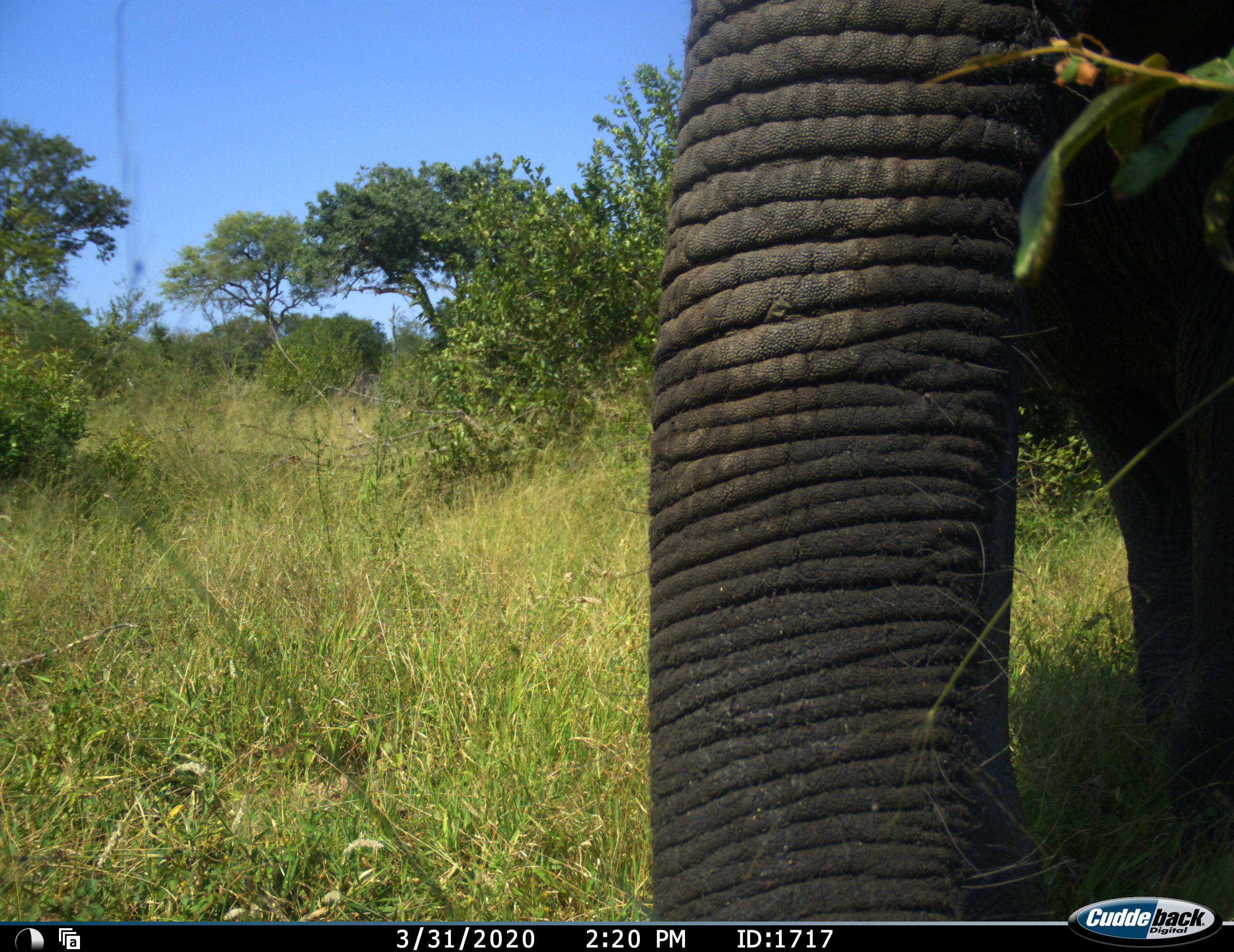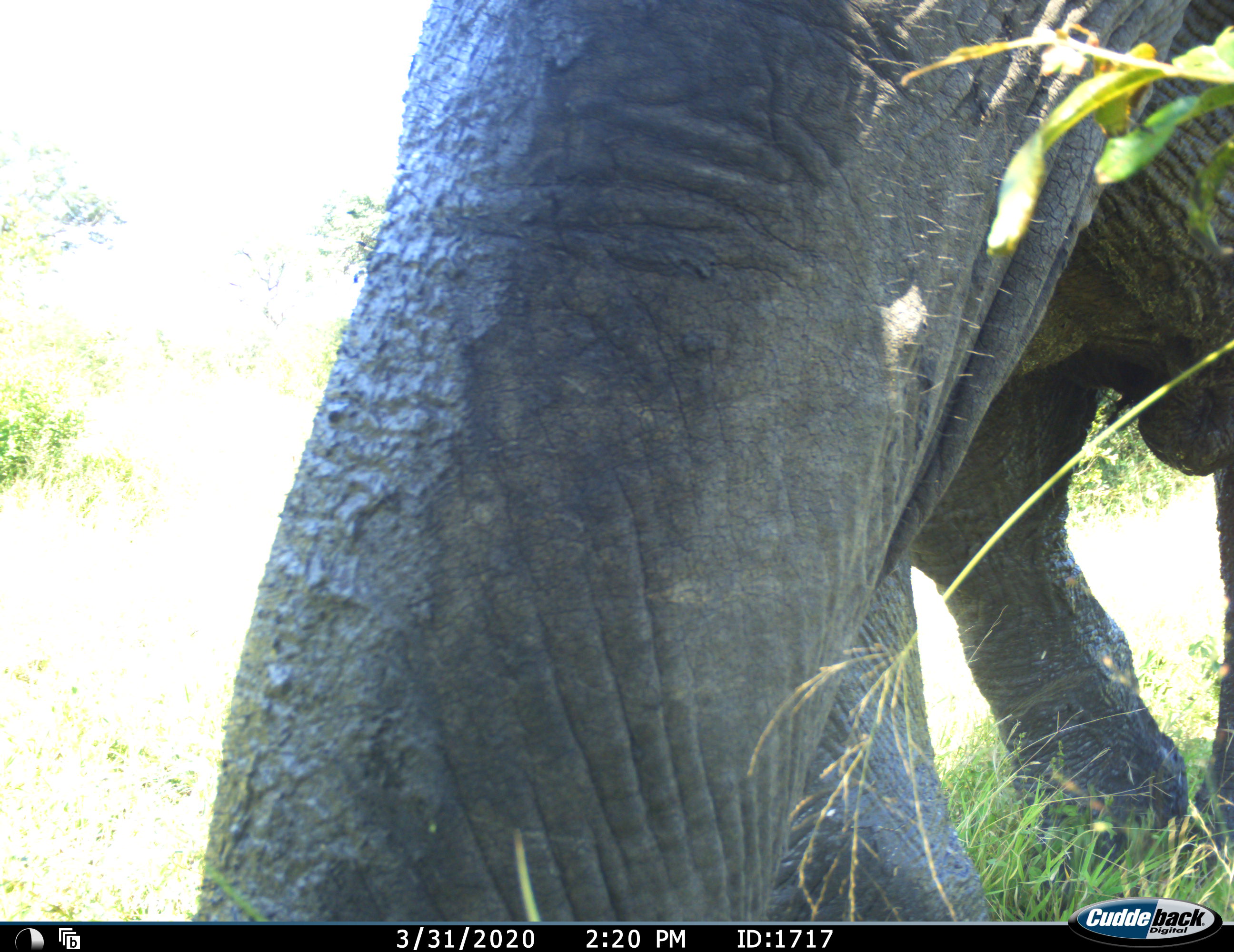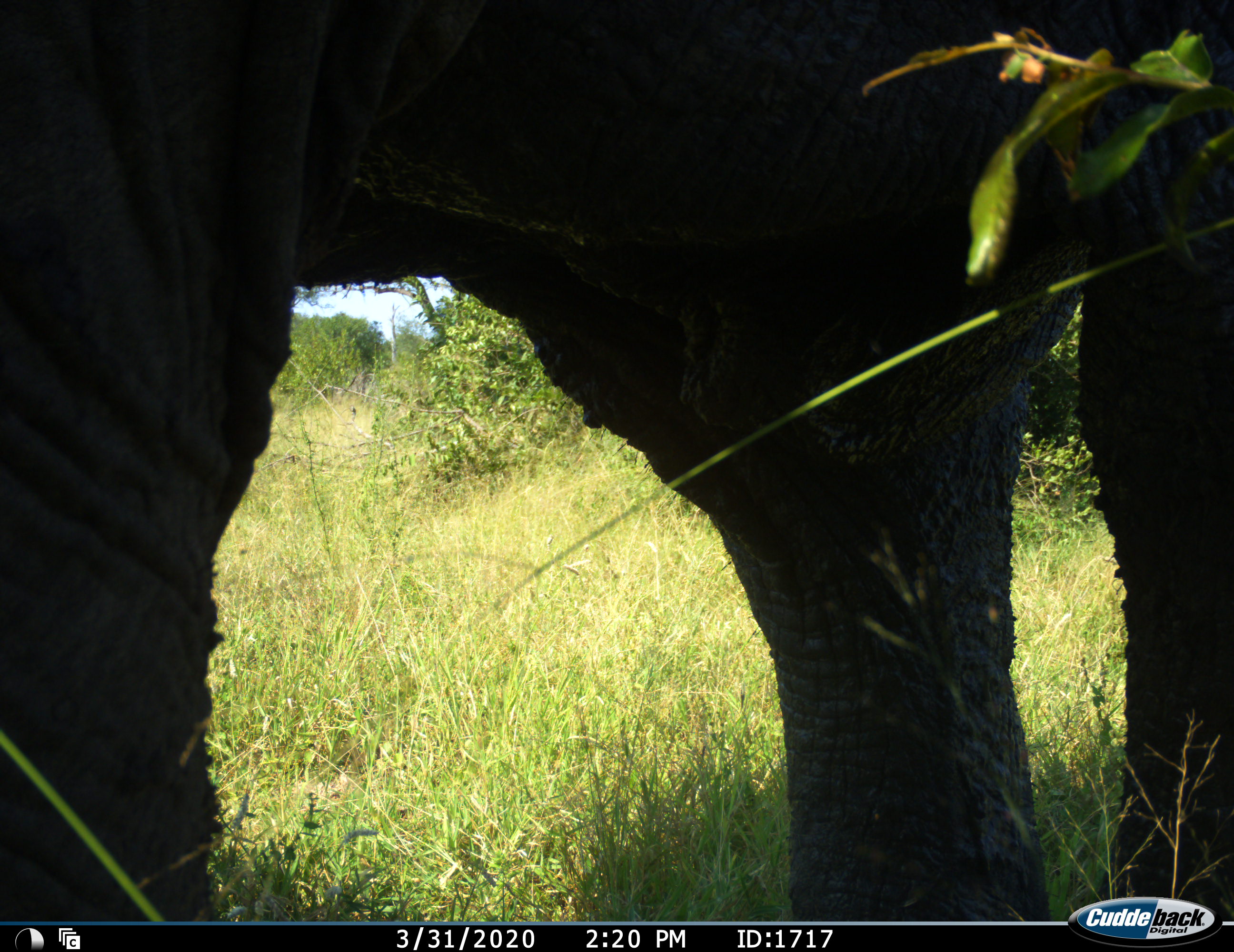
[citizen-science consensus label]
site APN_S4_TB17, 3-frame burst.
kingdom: Animalia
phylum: Chordata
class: Mammalia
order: Proboscidea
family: Elephantidae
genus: Loxodonta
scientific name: Loxodonta africana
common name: african bush elephant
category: elephant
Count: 1.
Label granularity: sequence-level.